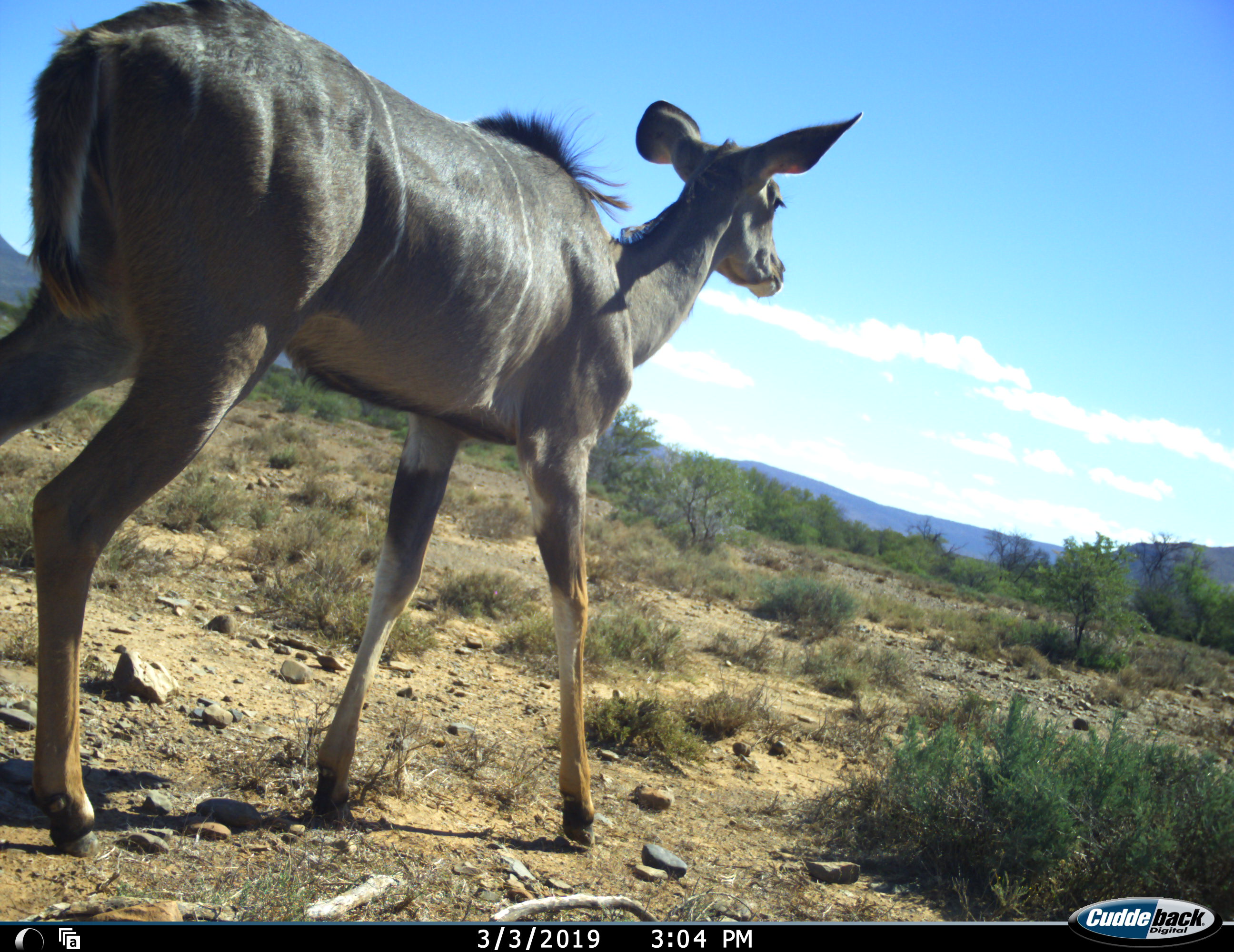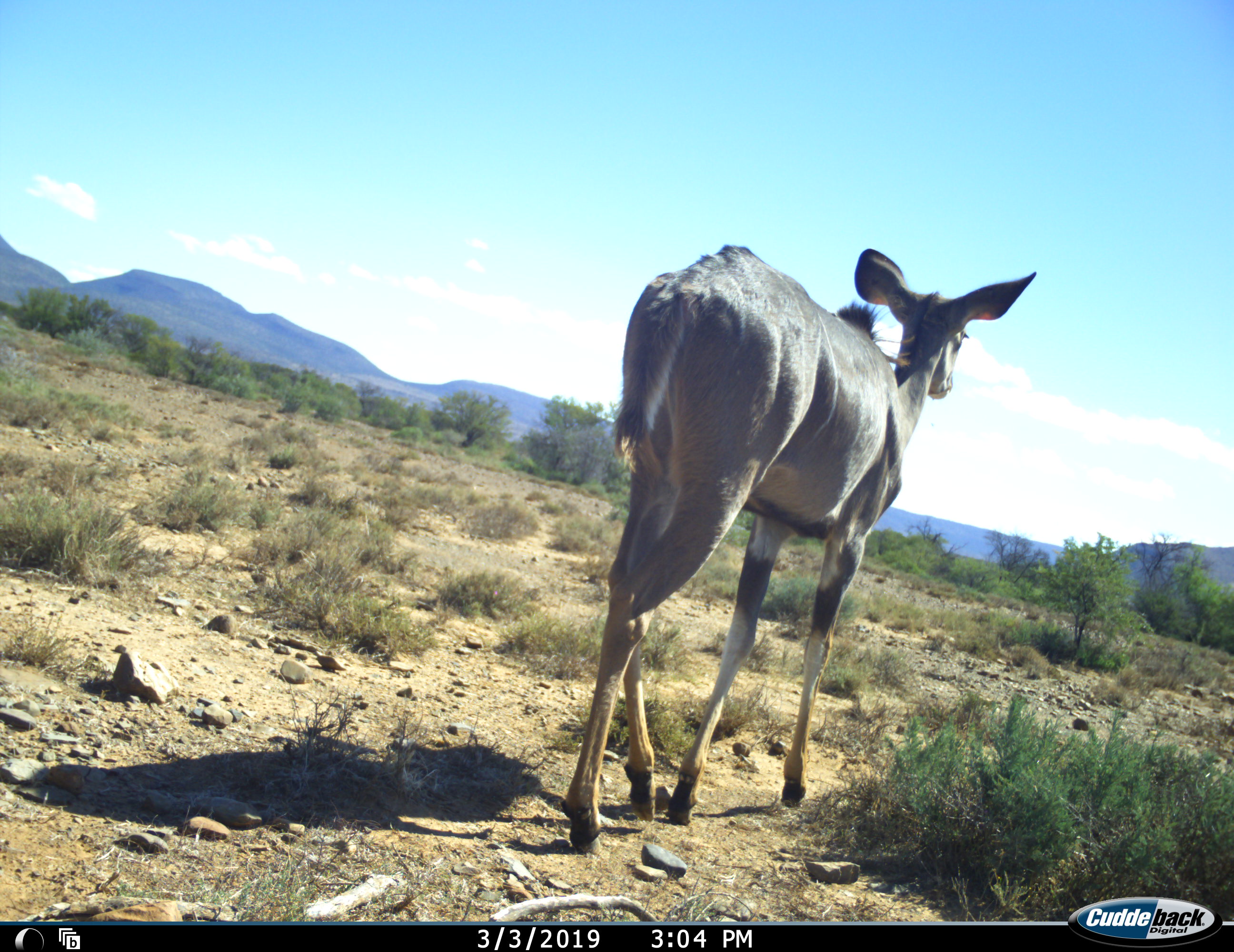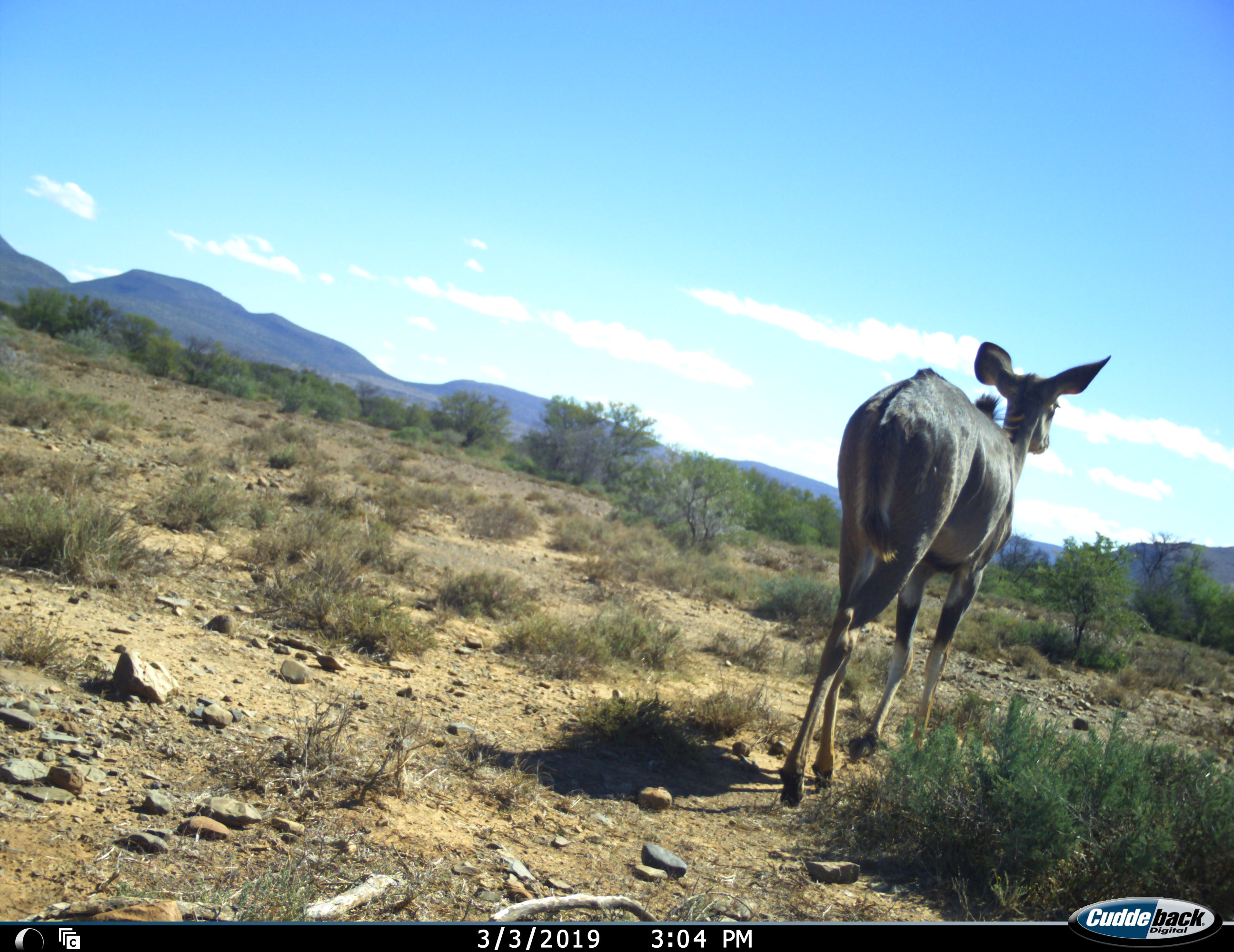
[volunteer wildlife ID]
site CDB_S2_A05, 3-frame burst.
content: unidentified animal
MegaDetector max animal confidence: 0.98